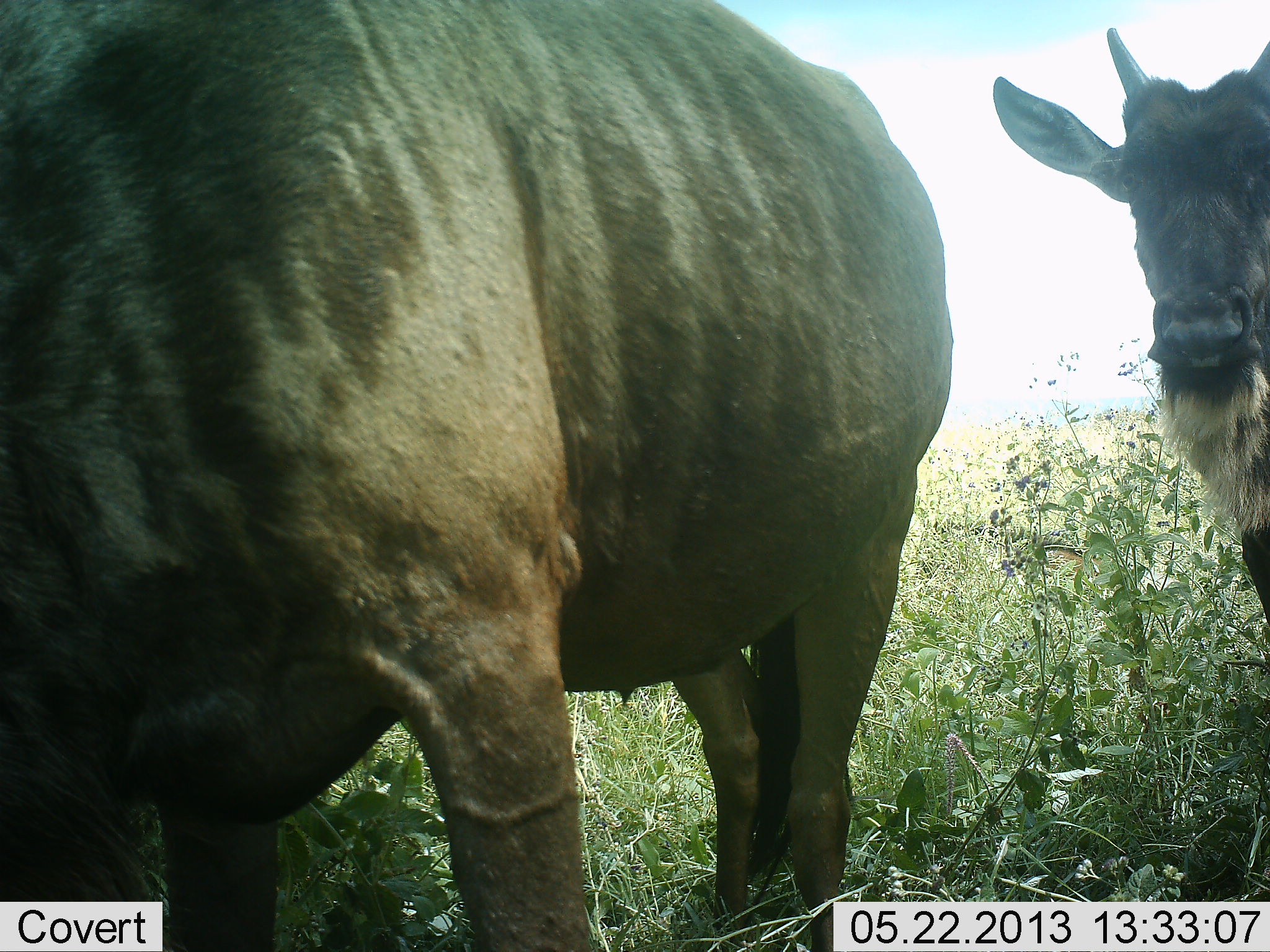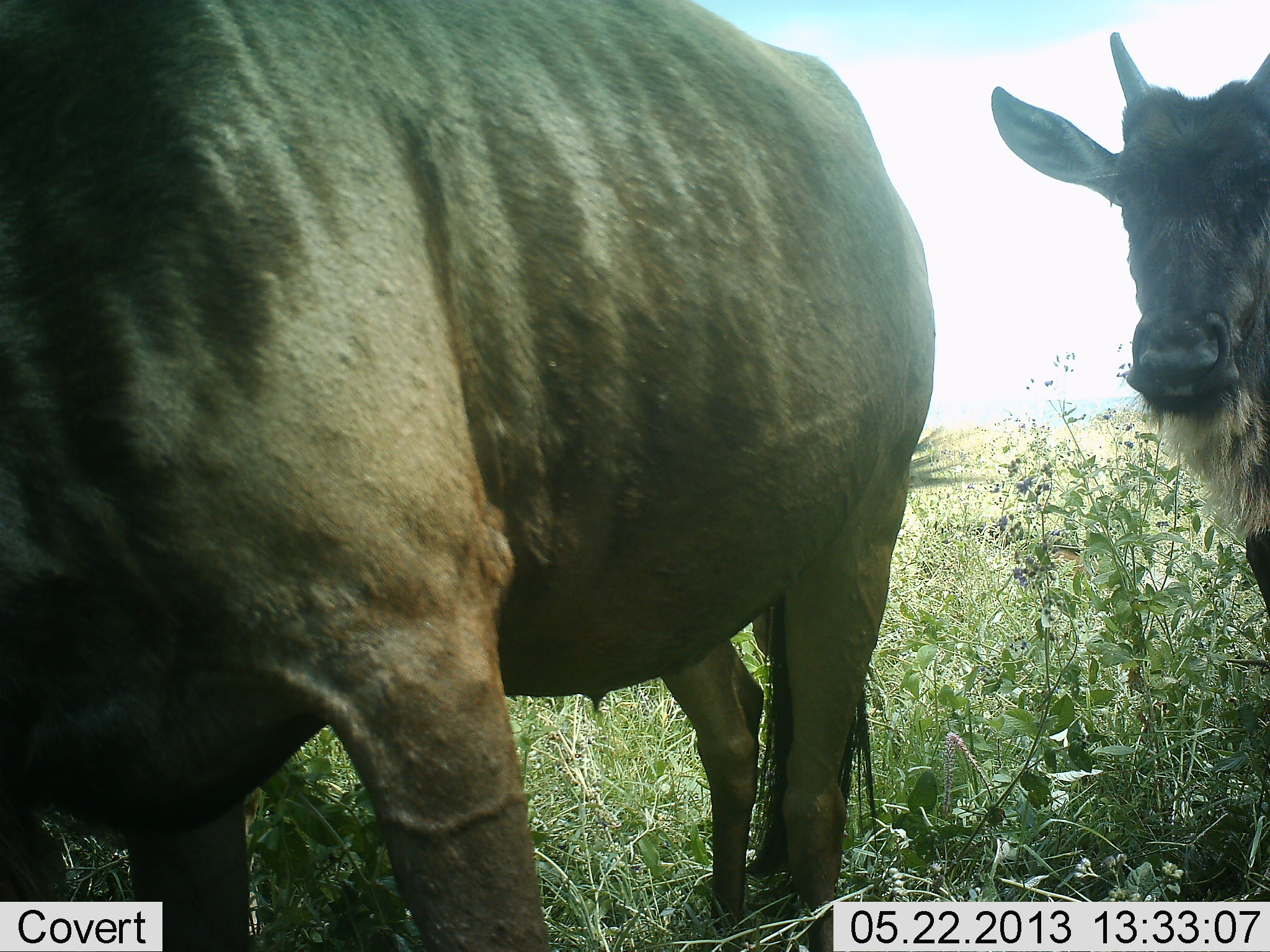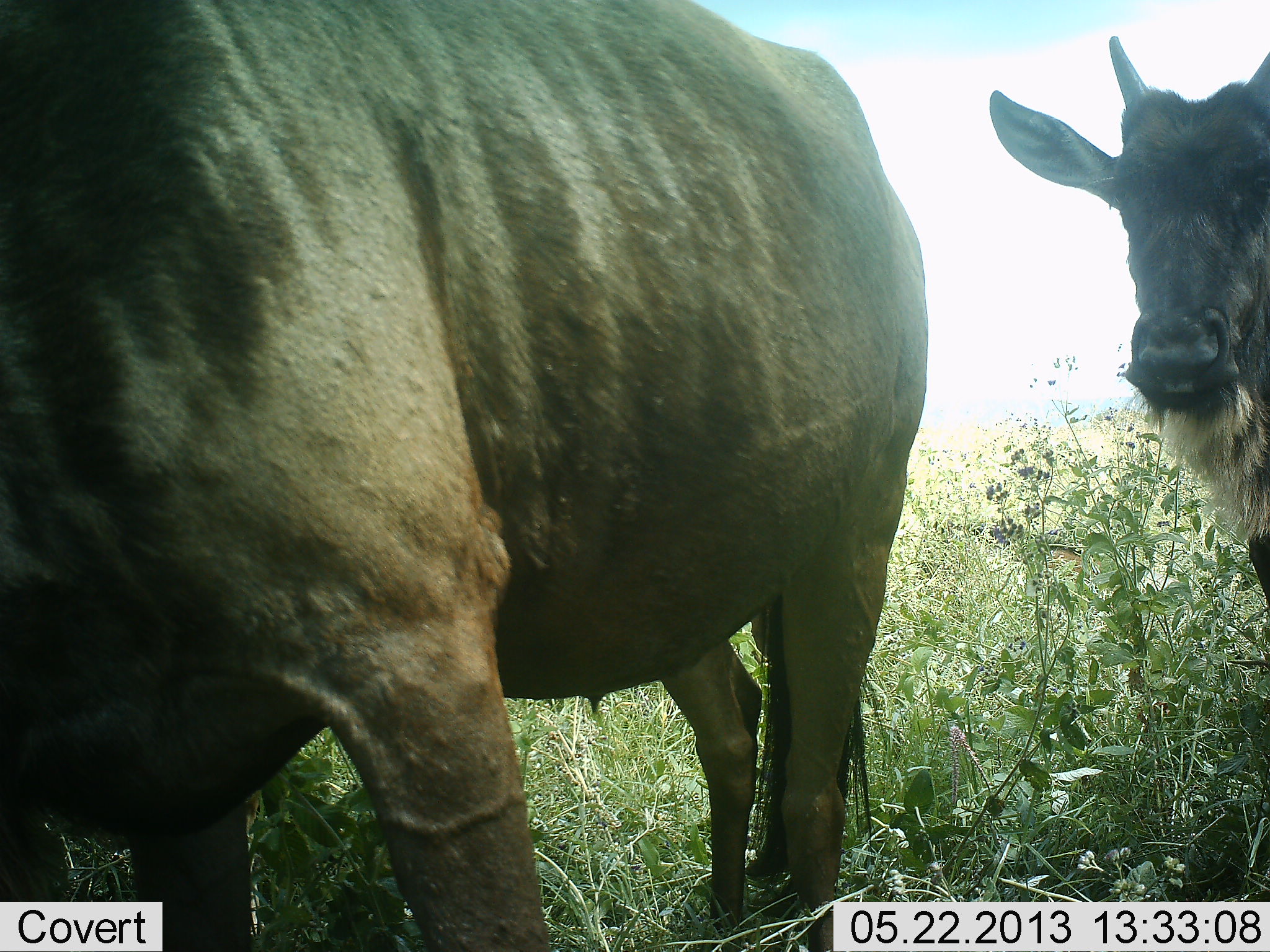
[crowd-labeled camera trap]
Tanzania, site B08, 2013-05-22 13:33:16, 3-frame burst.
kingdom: Animalia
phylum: Chordata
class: Mammalia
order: Artiodactyla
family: Bovidae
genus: Connochaetes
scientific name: Connochaetes taurinus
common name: blue wildebeest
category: wildebeest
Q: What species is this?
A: Wildebeest (blue wildebeest) (Connochaetes taurinus).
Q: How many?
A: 2.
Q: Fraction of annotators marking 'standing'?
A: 100%.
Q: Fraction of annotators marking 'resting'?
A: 0%.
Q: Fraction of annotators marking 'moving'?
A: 0%.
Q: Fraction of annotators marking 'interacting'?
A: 0%.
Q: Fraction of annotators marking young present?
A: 25%.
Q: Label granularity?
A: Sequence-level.